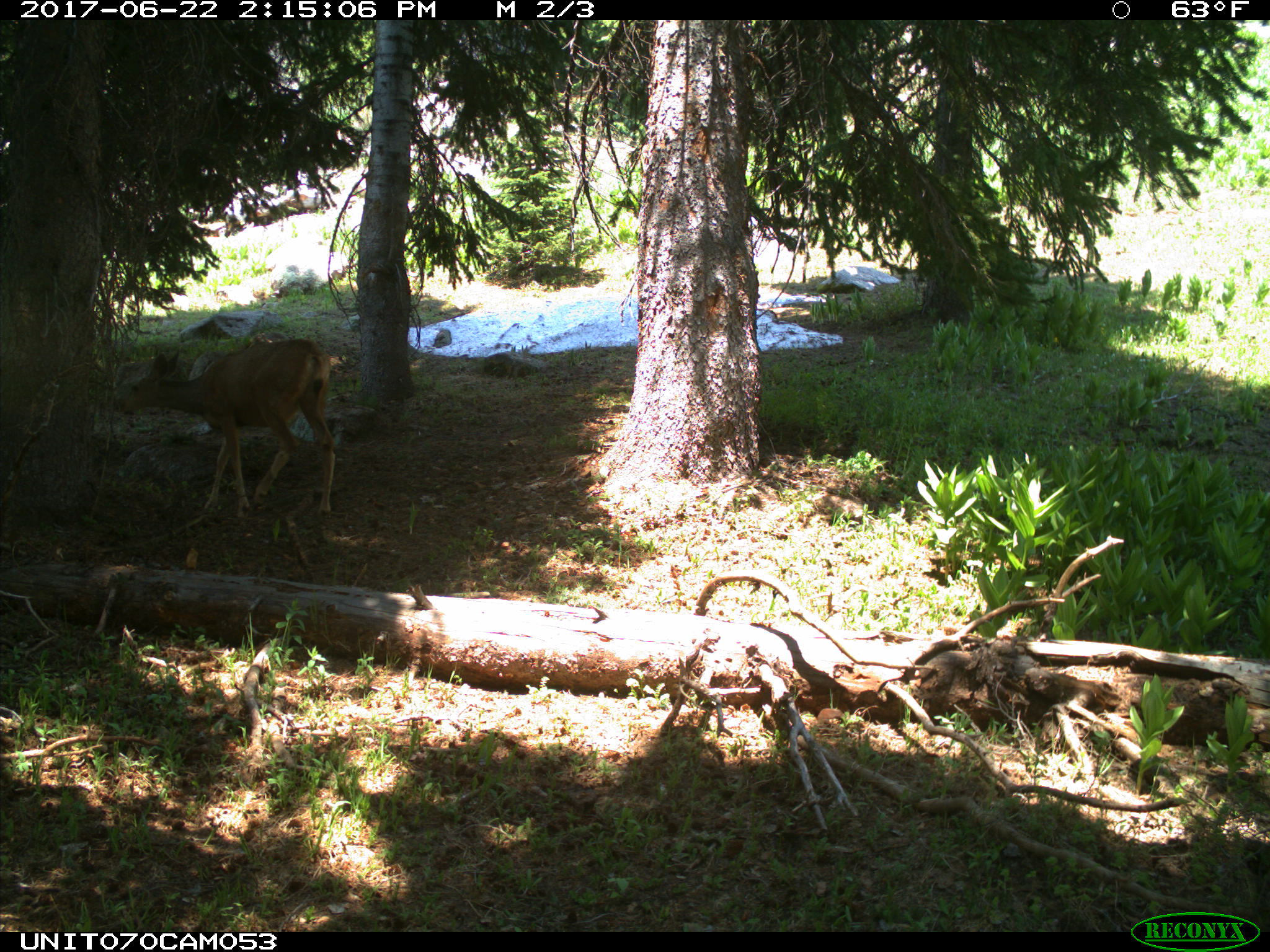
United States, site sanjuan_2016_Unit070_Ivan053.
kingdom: Animalia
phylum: Chordata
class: Mammalia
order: Artiodactyla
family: Cervidae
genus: Odocoileus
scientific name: Odocoileus hemionus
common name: mule deer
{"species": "Odocoileus hemionus (mule deer)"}